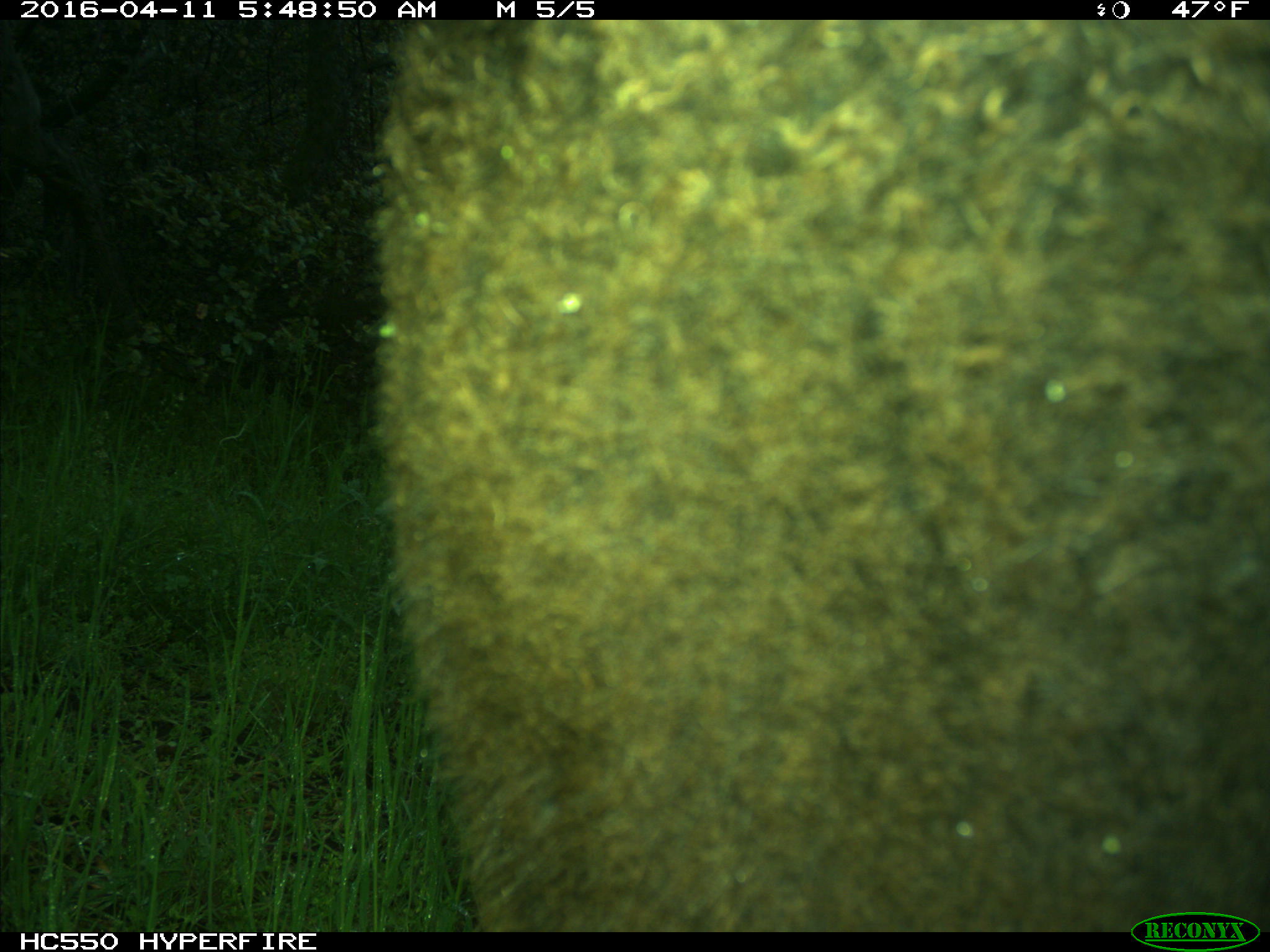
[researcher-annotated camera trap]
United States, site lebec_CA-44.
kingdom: Animalia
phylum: Chordata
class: Mammalia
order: Artiodactyla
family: Bovidae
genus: Bos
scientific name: Bos taurus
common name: domestic cow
Bos taurus (domestic cow).